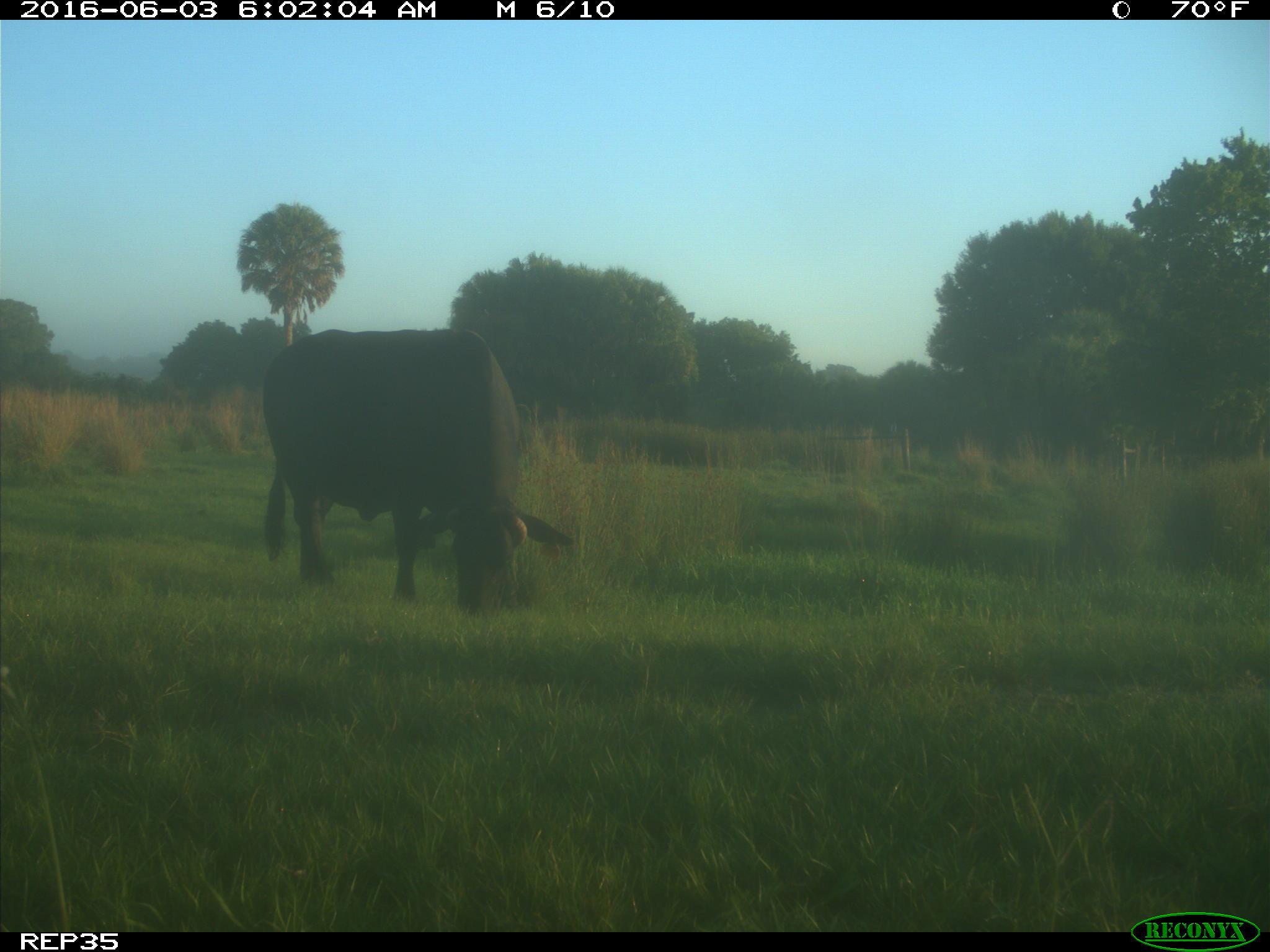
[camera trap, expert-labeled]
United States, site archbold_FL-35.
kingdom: Animalia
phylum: Chordata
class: Mammalia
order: Artiodactyla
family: Bovidae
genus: Bos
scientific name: Bos taurus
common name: domestic cow